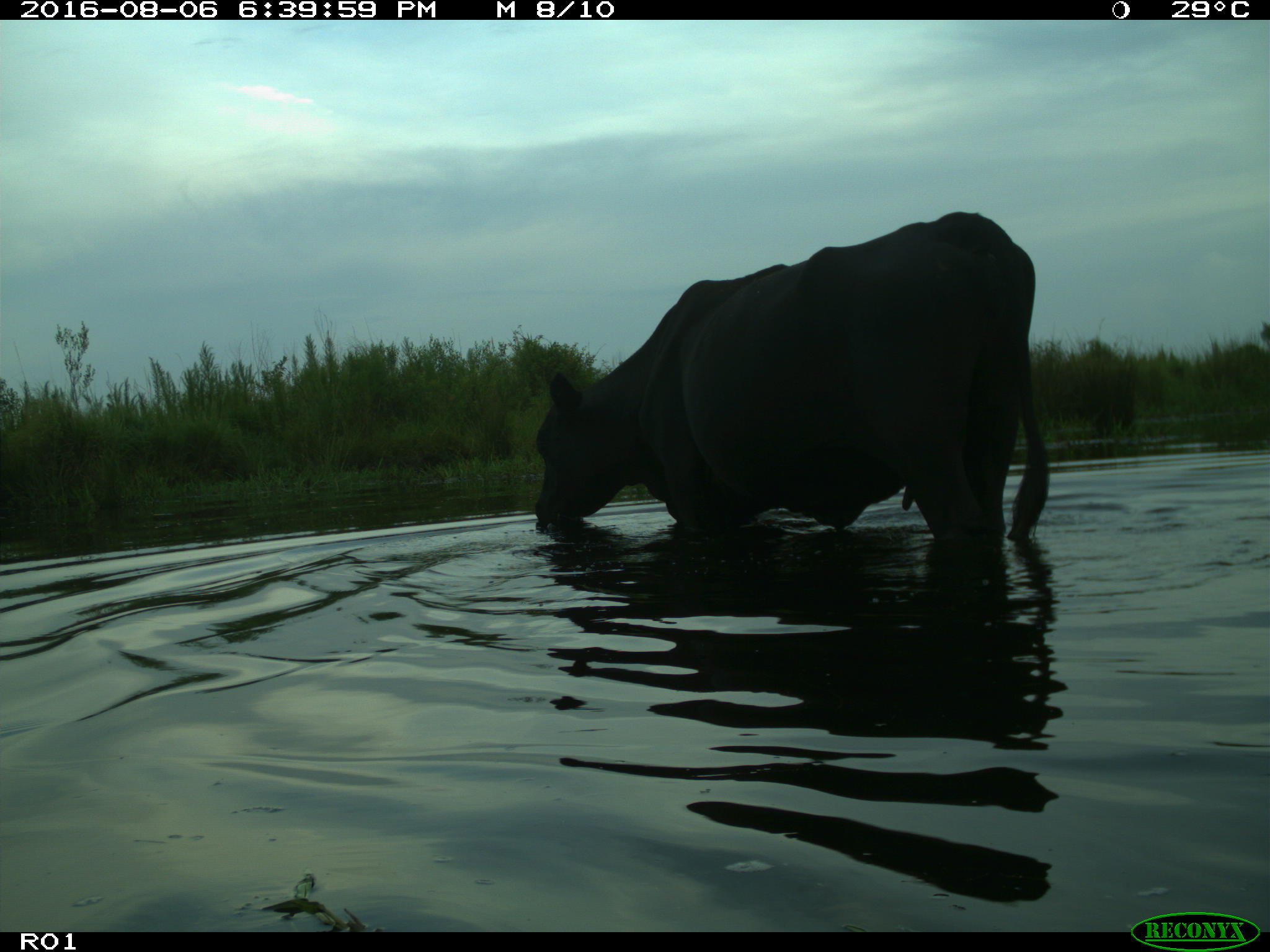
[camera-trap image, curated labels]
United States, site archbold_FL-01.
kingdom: Animalia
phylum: Chordata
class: Mammalia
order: Artiodactyla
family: Bovidae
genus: Bos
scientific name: Bos taurus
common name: domestic cow